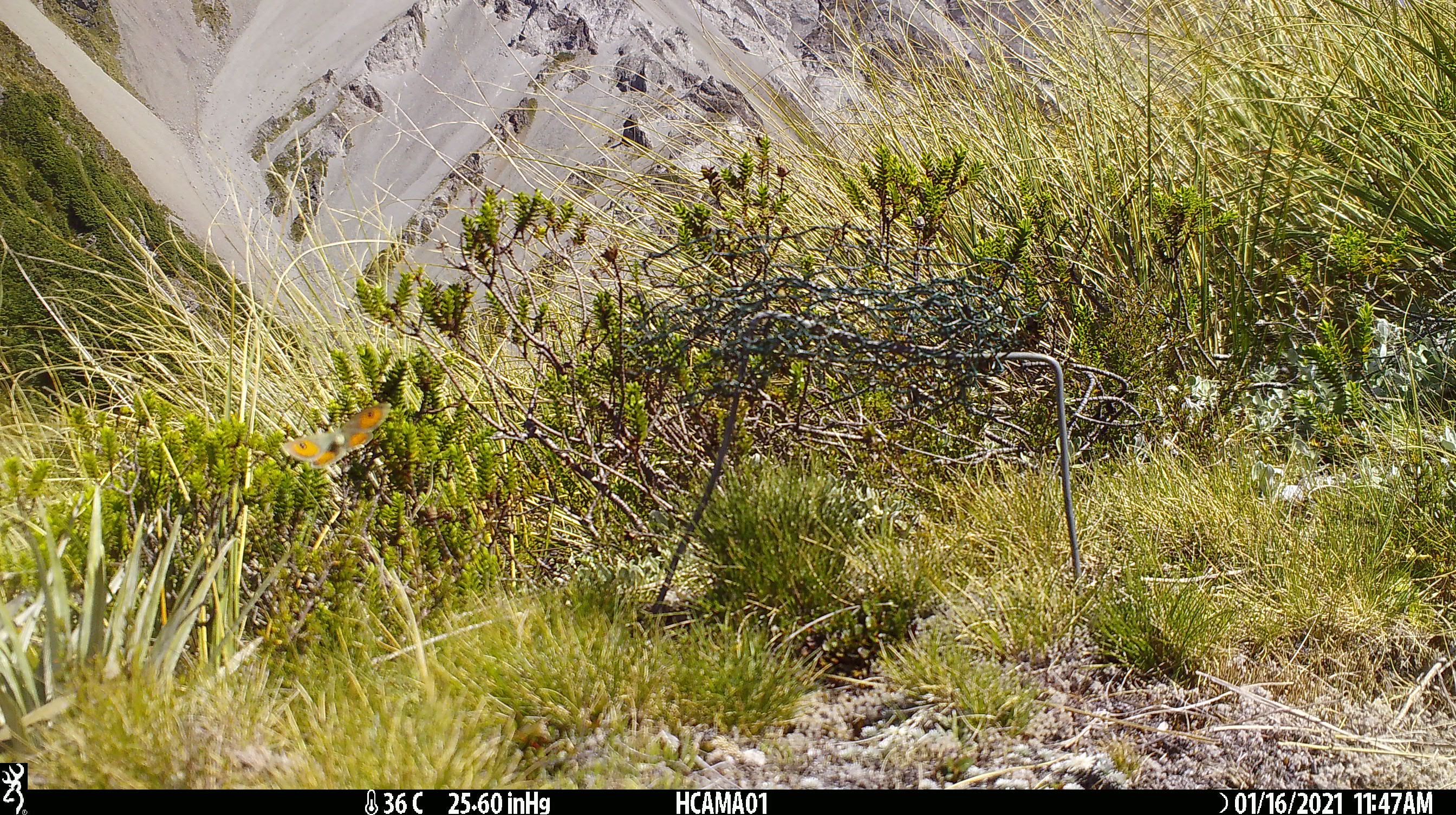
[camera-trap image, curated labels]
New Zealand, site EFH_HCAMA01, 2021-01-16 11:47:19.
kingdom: Animalia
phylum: Chordata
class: Aves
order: Passeriformes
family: Turdidae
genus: Turdus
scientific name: Turdus merula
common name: eurasian blackbird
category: blackbird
Blackbird (eurasian blackbird) (Turdus merula).